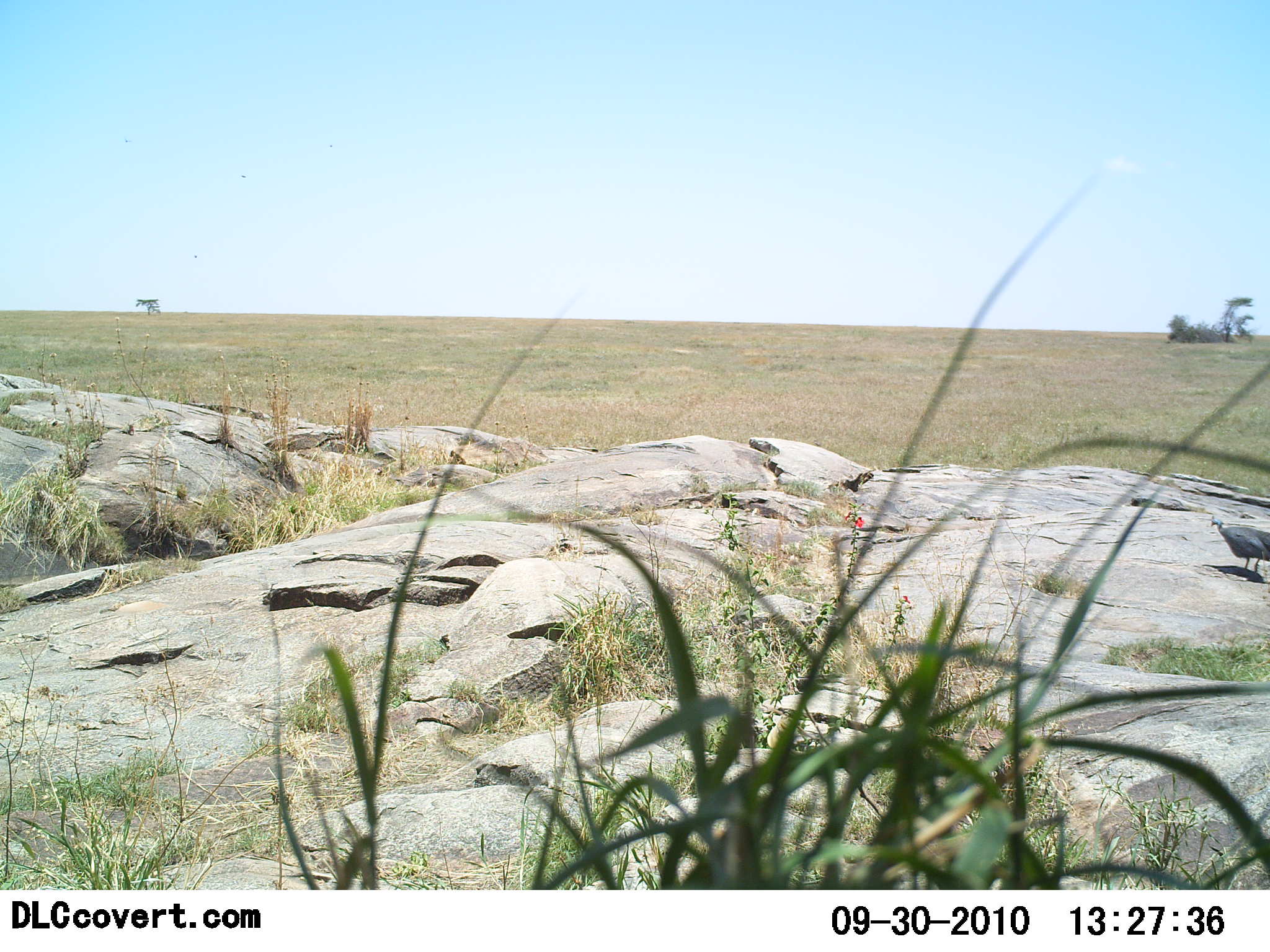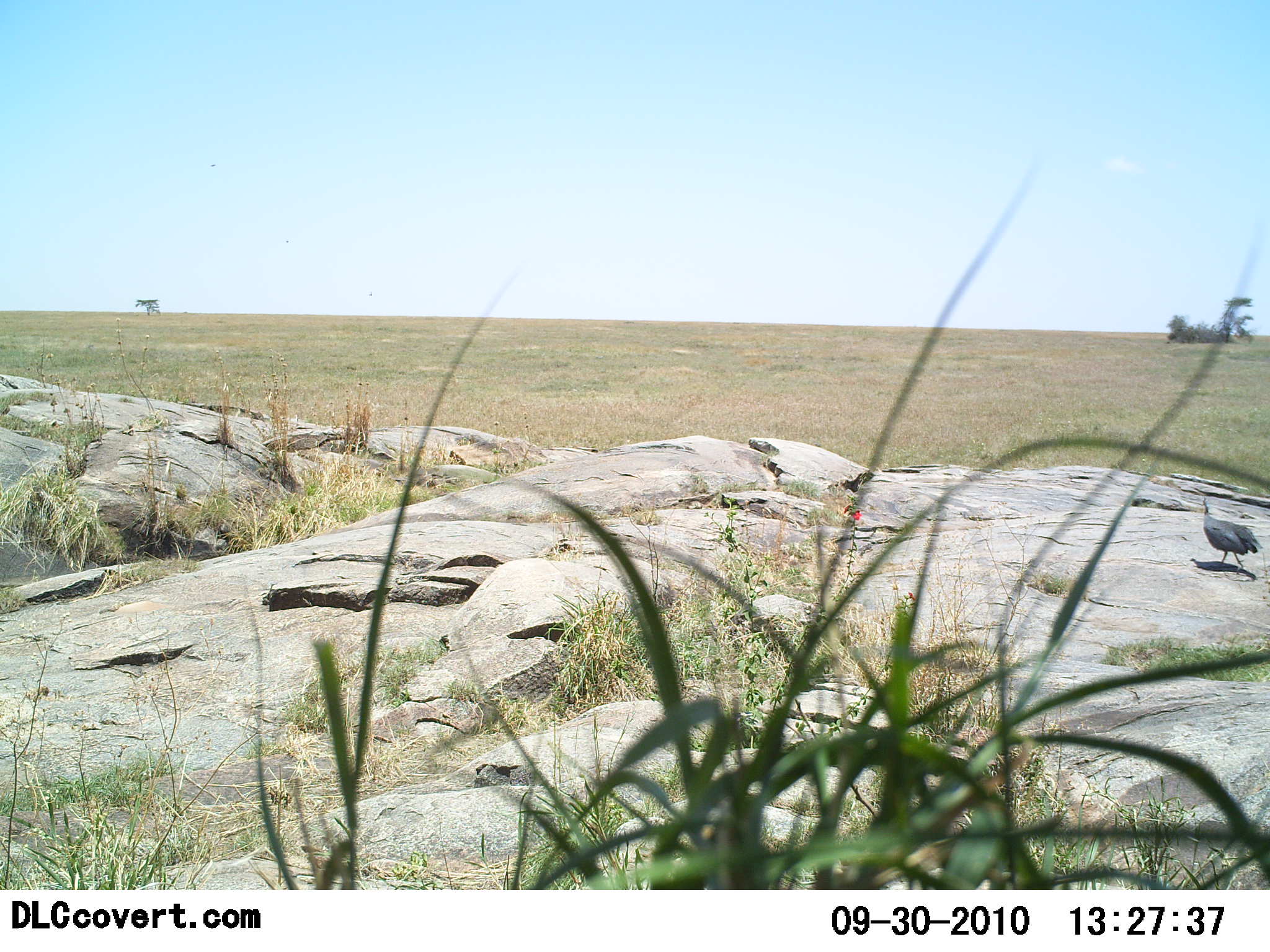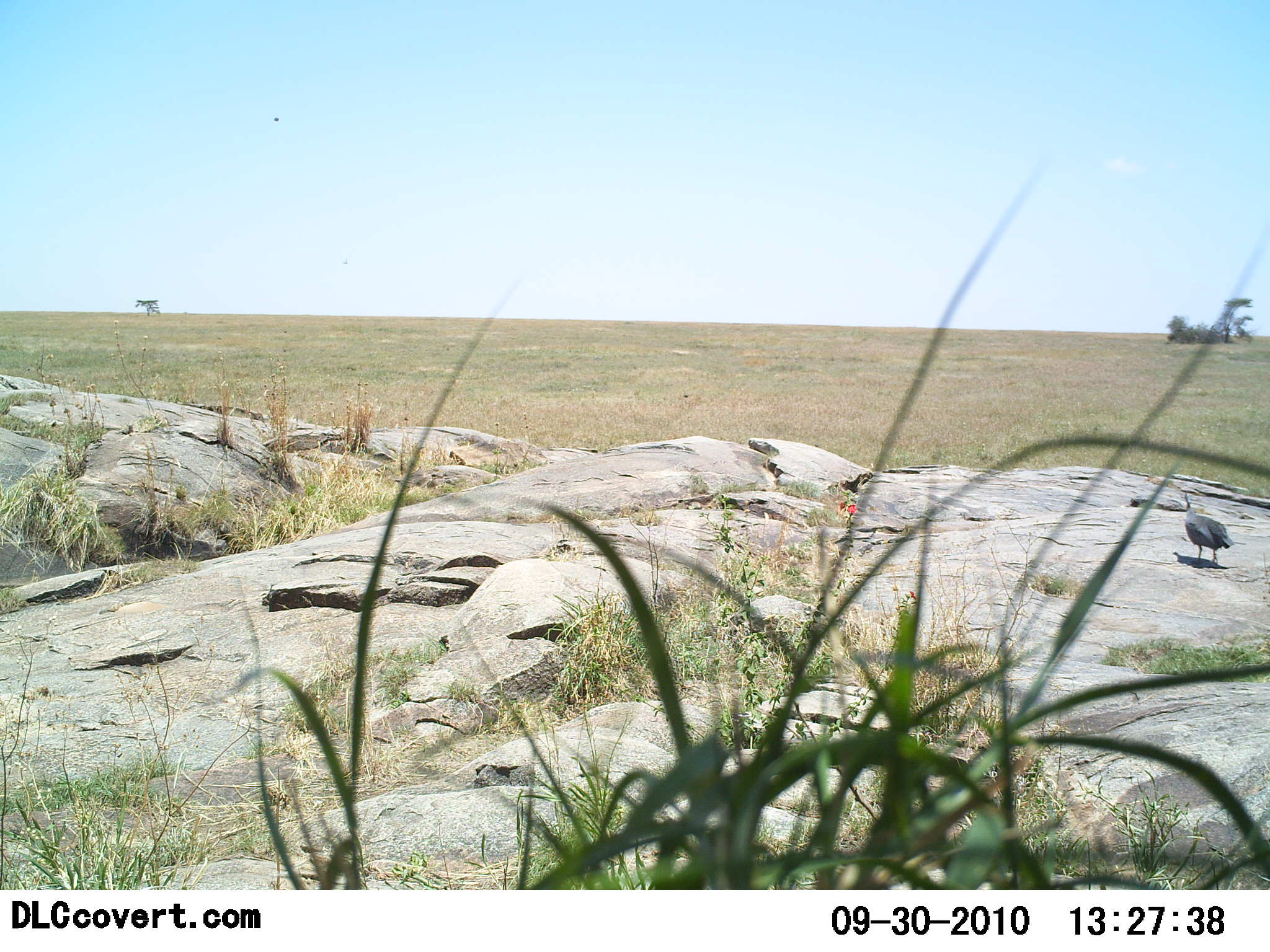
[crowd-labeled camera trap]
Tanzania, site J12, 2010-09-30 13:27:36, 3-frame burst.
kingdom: Animalia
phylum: Chordata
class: Aves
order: Galliformes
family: Numididae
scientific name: Numididae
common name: guinea fowl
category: guineafowl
Guineafowl (guinea fowl) (Numididae), count 1. Behavior (volunteer vote fractions): standing 0%, resting 0%, moving 100%, interacting 0%. Young present (vote fraction): 0%. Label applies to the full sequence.